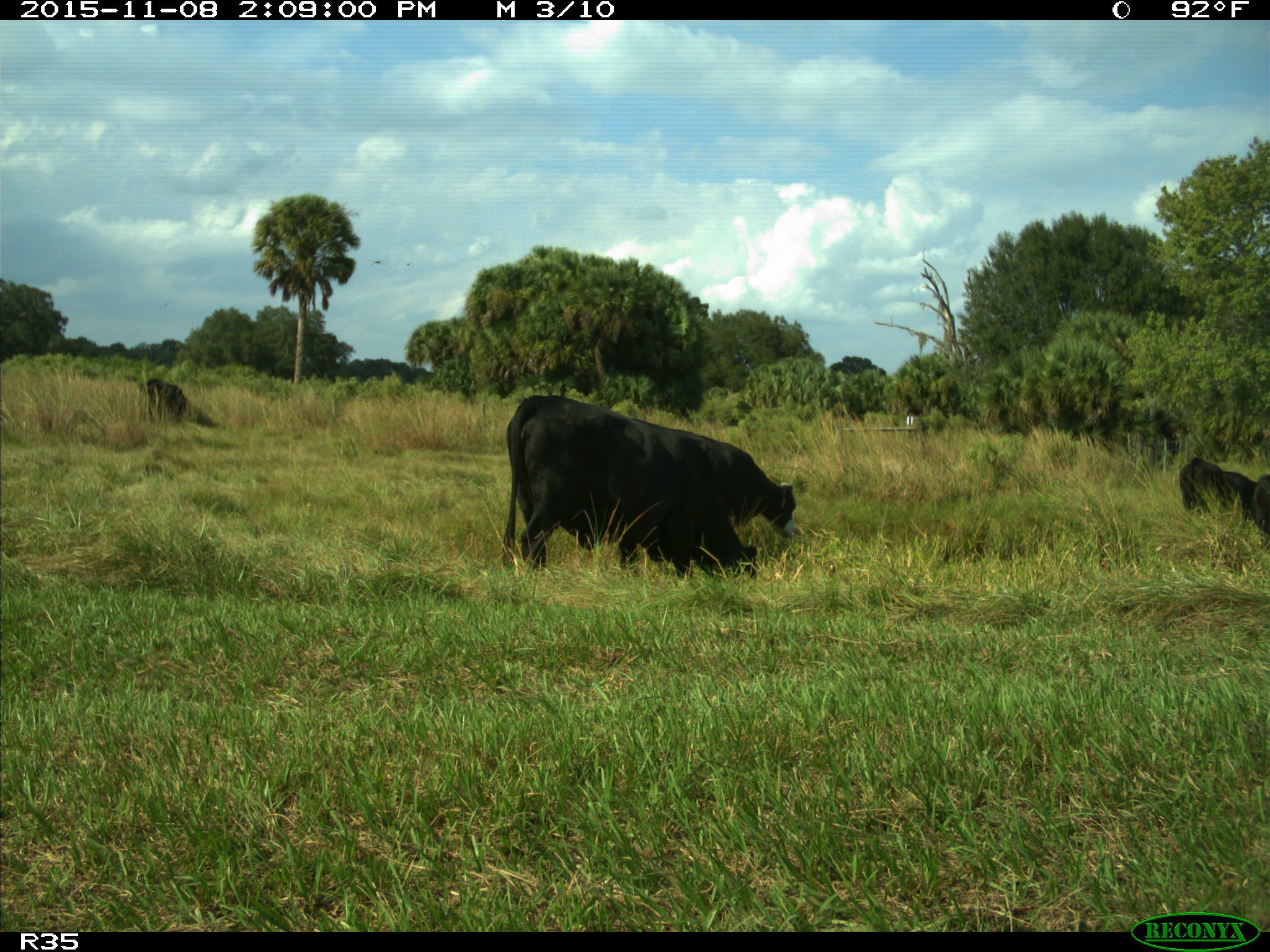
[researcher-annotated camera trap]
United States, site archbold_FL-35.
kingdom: Animalia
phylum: Chordata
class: Mammalia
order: Artiodactyla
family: Bovidae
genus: Bos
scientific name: Bos taurus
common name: domestic cow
Bos taurus (domestic cow).